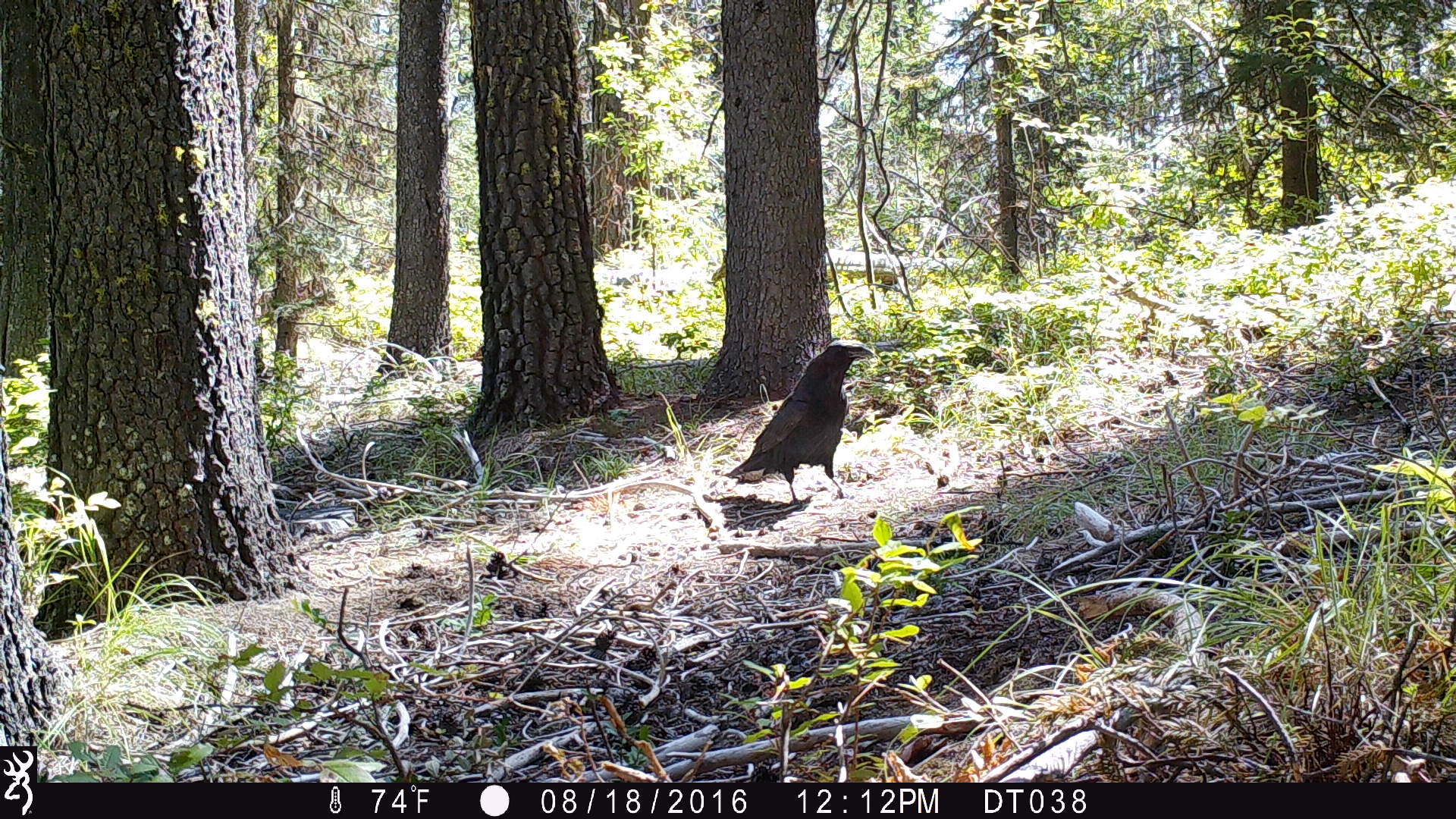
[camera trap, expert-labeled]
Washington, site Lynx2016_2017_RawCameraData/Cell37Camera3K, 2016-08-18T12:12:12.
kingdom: Animalia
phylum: Chordata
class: Aves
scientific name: Aves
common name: birds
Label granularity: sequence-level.